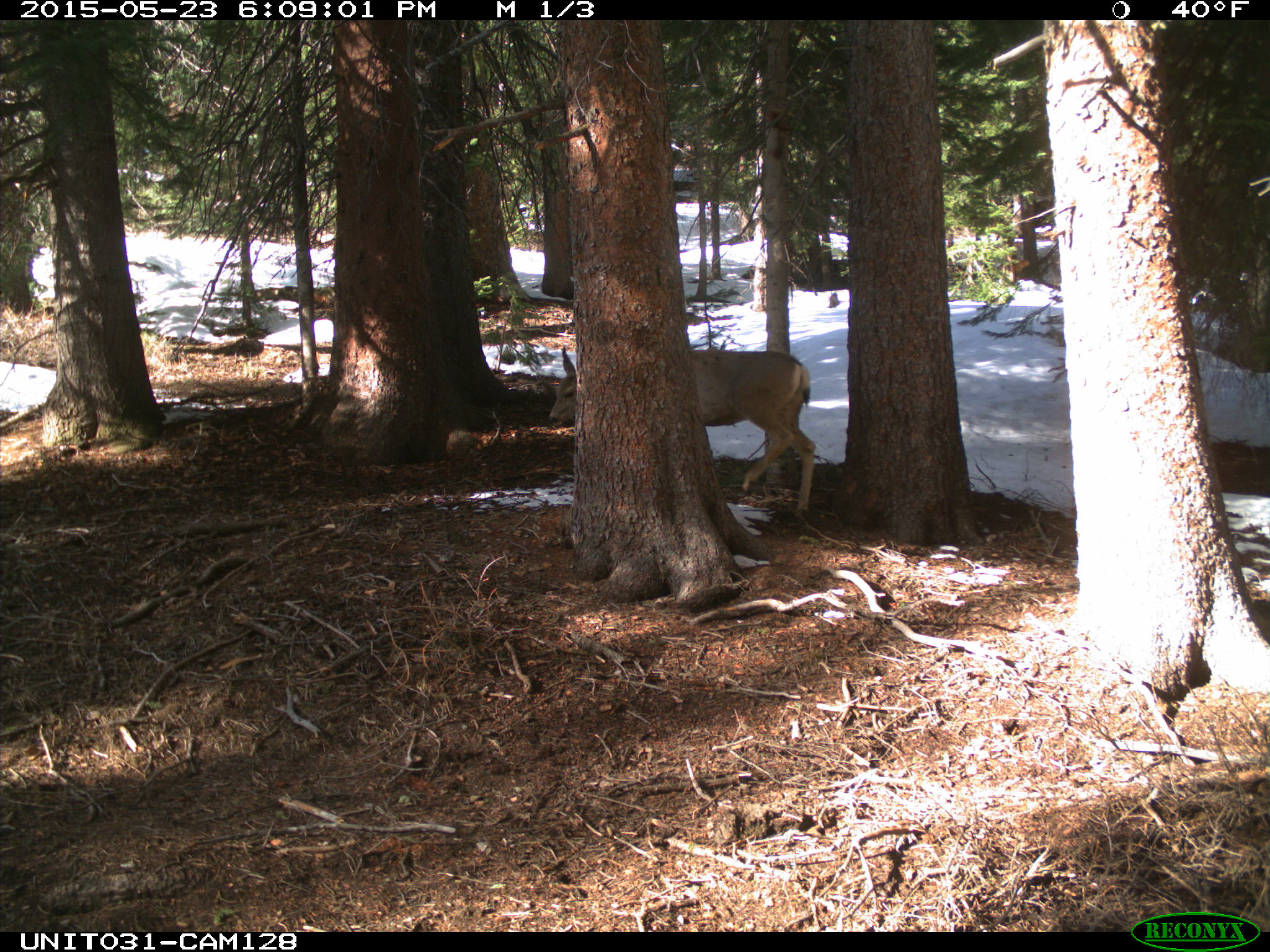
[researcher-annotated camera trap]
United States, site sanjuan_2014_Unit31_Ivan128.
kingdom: Animalia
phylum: Chordata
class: Mammalia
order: Artiodactyla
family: Cervidae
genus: Odocoileus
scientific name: Odocoileus hemionus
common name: mule deer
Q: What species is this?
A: Odocoileus hemionus (mule deer).